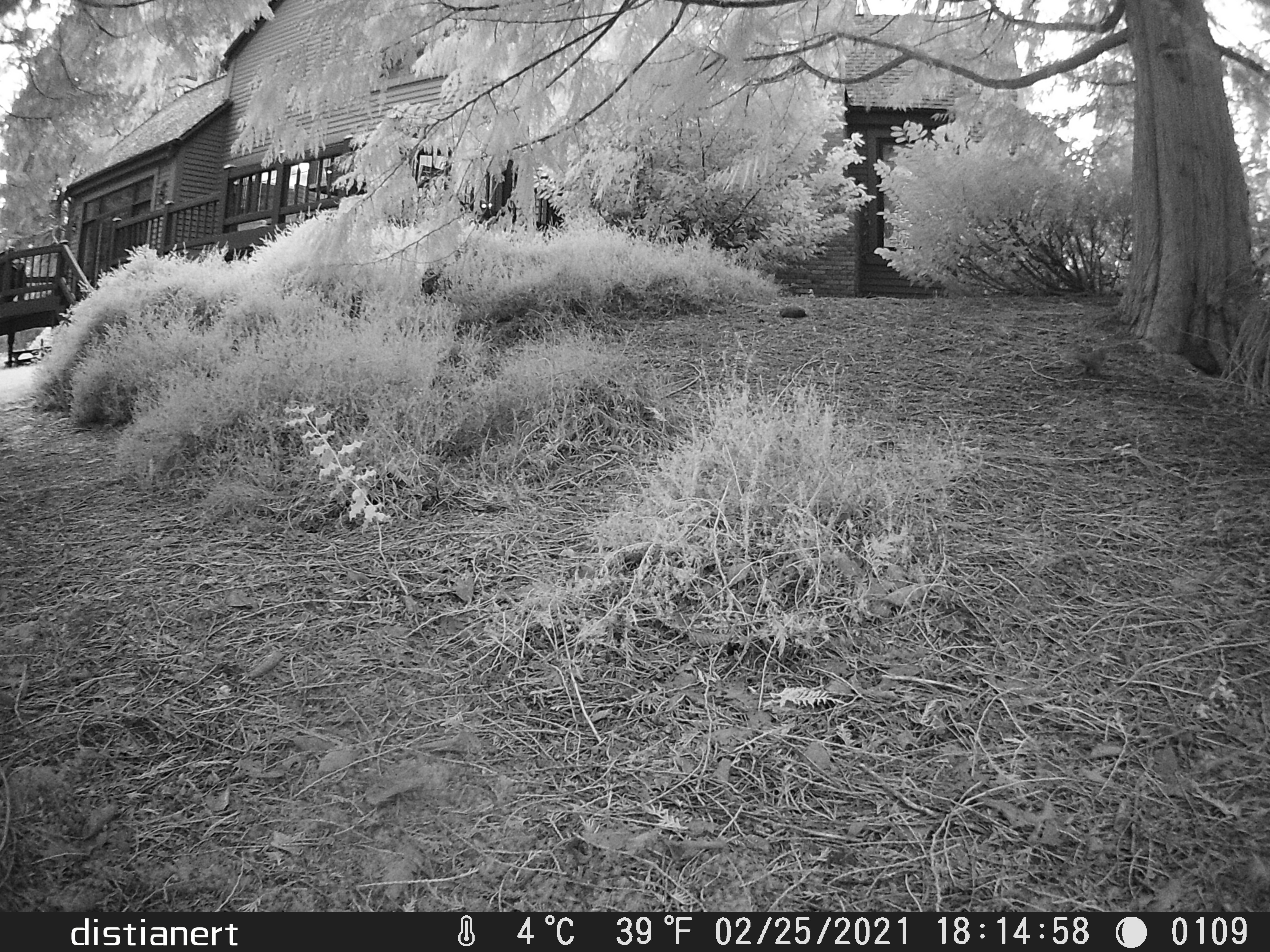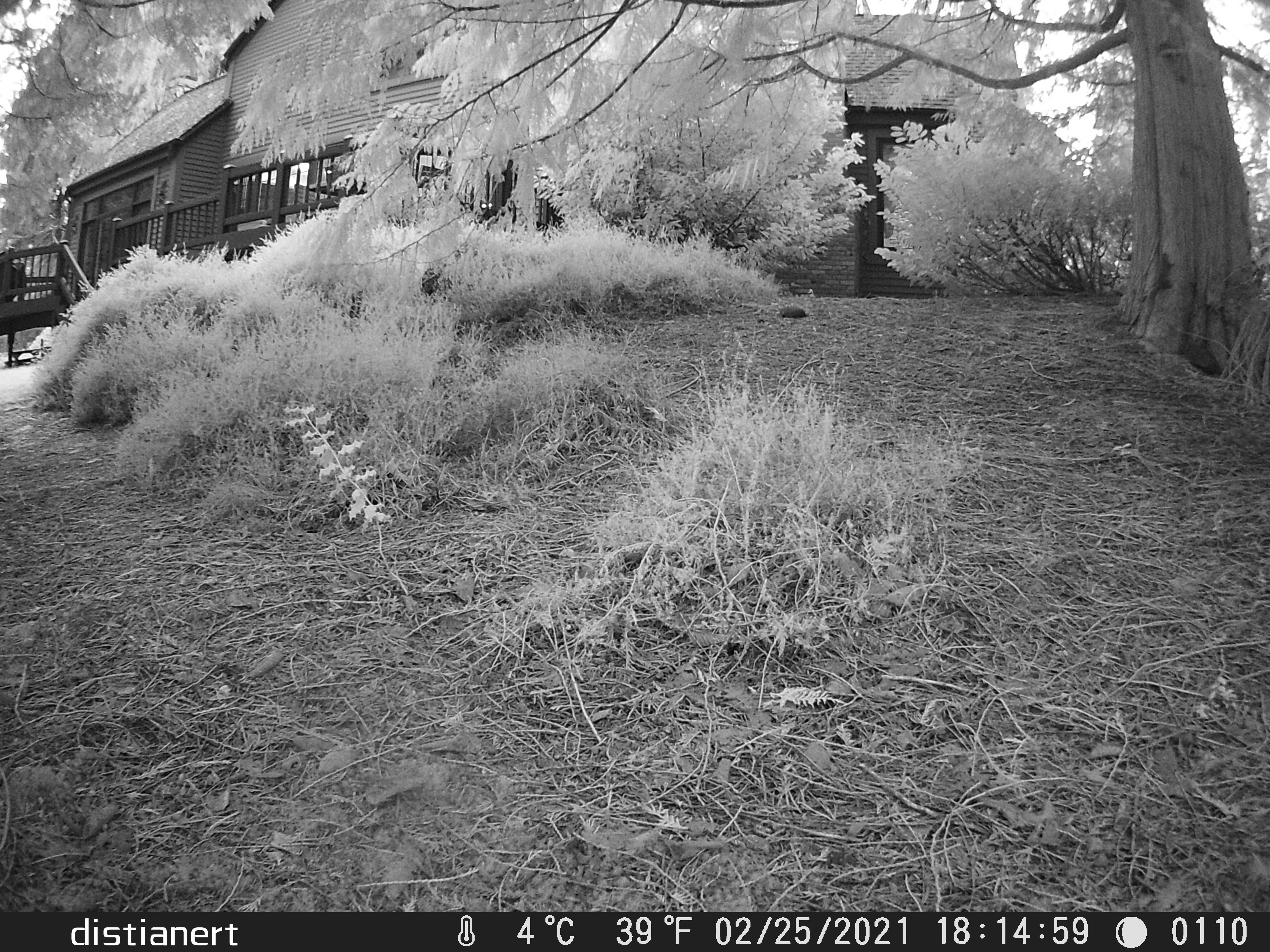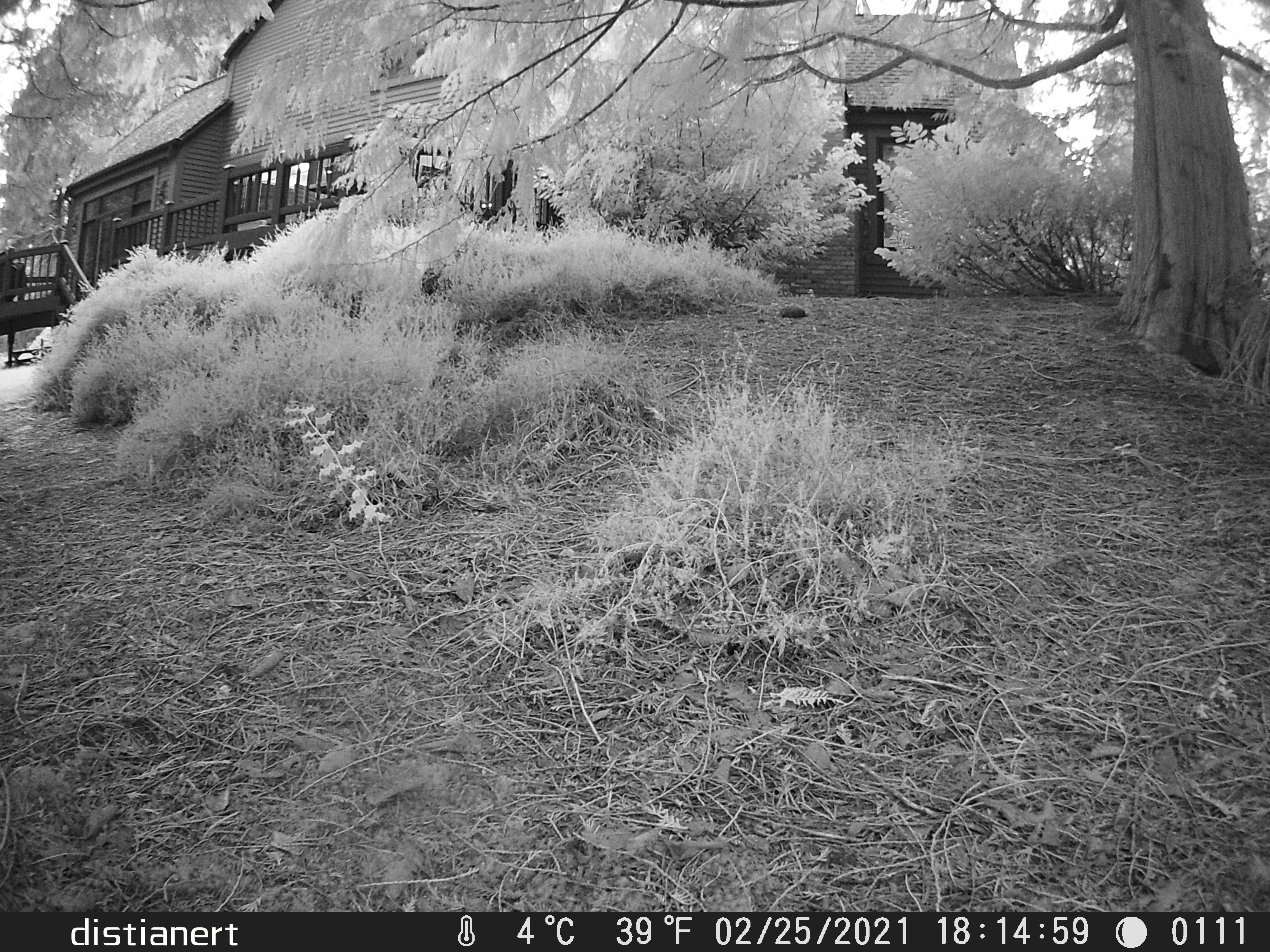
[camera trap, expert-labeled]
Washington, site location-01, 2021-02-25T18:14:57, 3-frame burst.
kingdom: Animalia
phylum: Chordata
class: Mammalia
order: Rodentia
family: Sciuridae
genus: Sciurus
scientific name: Sciurus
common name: squirrel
Squirrel (Sciurus).